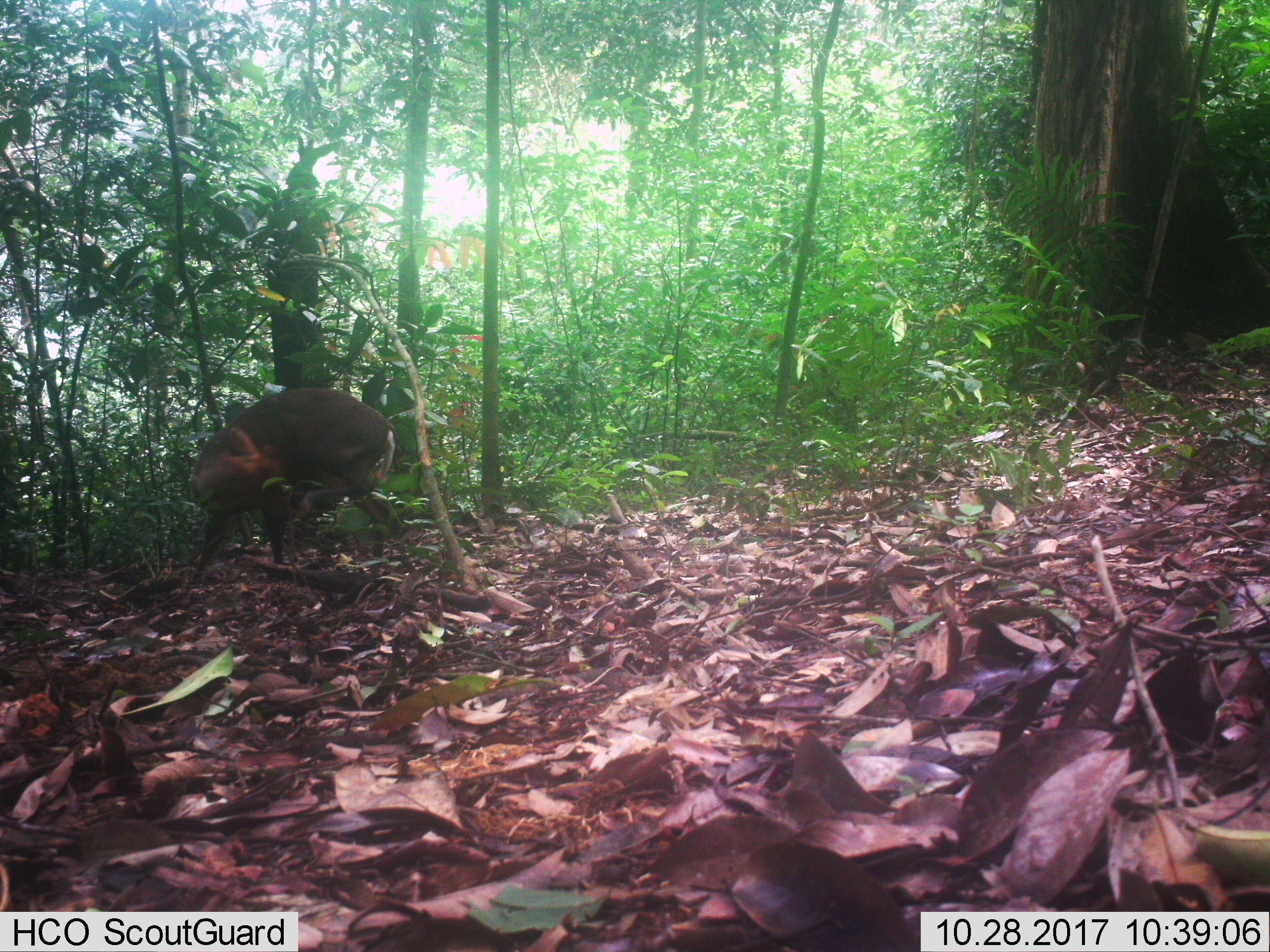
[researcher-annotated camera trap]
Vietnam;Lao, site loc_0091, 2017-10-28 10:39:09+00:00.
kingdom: Animalia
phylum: Chordata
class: Mammalia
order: Artiodactyla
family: Cervidae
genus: Muntiacus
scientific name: Muntiacus rooseveltorum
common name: roosevelt's muntjac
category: roosevelts muntjac group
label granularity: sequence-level